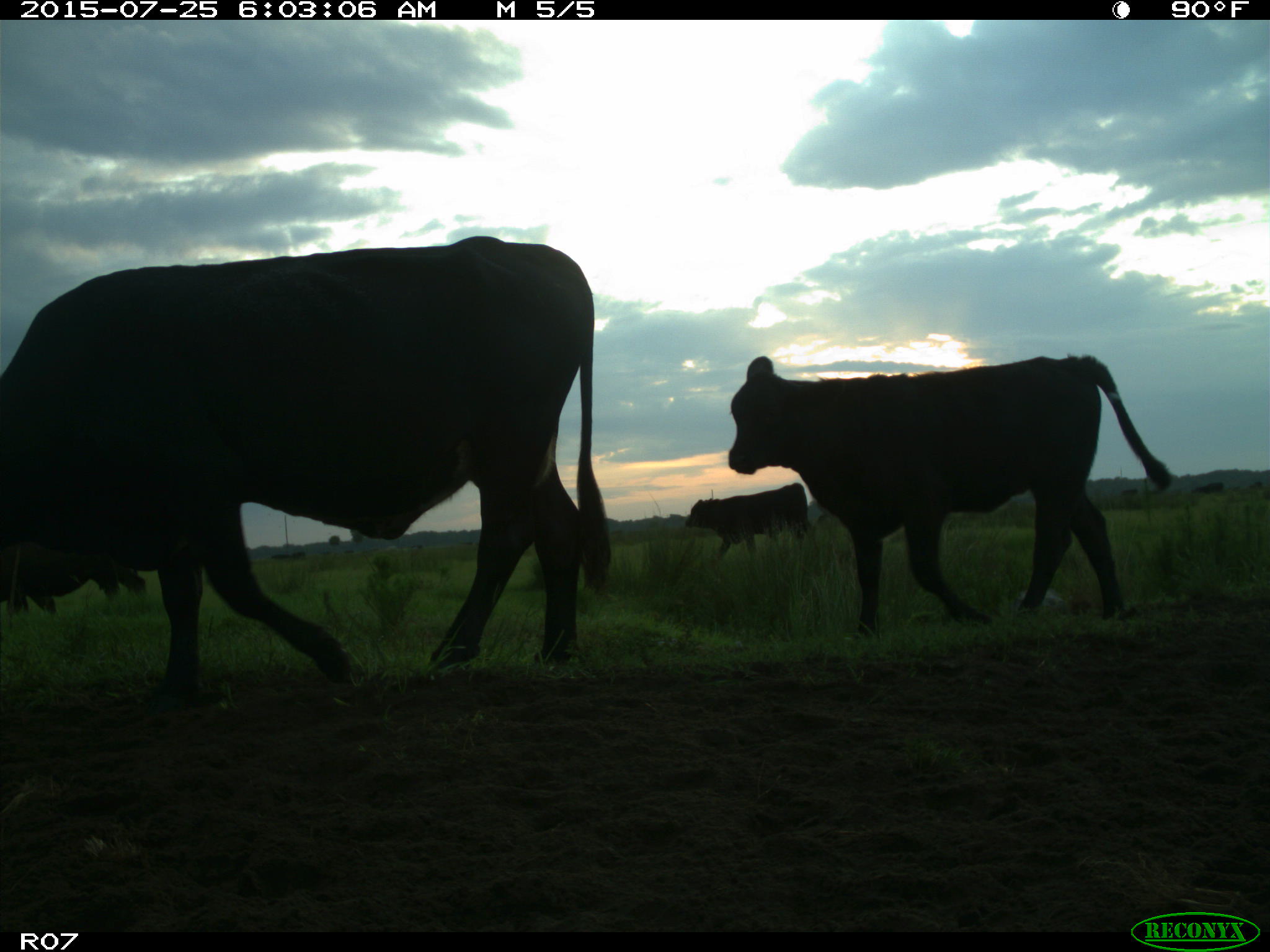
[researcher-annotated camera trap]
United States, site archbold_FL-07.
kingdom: Animalia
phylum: Chordata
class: Mammalia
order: Artiodactyla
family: Bovidae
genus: Bos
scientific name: Bos taurus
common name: domestic cow